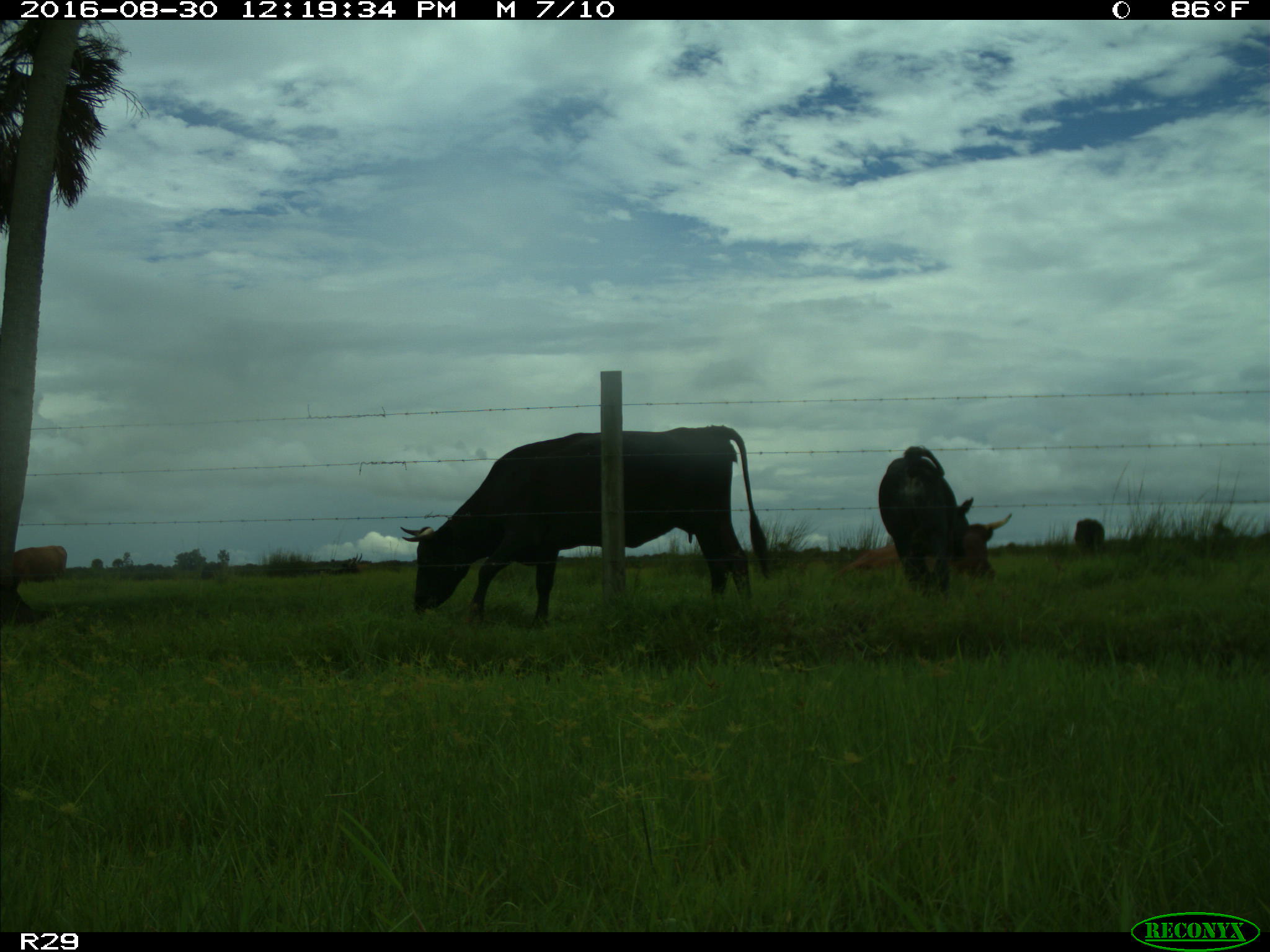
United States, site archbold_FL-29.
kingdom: Animalia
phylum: Chordata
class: Mammalia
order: Artiodactyla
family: Bovidae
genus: Bos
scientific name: Bos taurus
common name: domestic cow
Bos taurus (domestic cow).